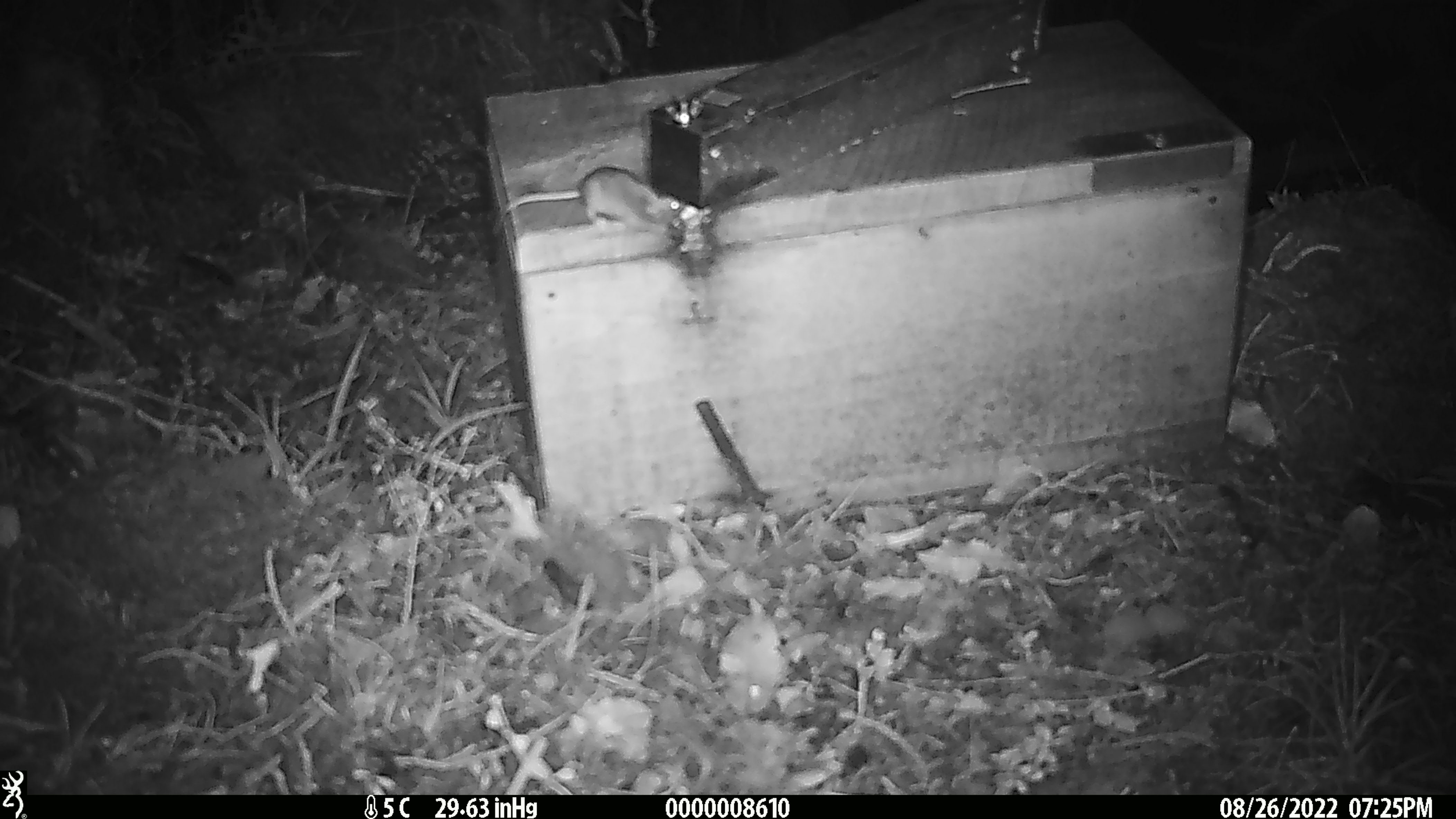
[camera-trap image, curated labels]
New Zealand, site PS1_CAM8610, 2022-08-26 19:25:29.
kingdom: Animalia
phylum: Chordata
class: Mammalia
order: Rodentia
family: Muridae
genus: Mus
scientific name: Mus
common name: mouse